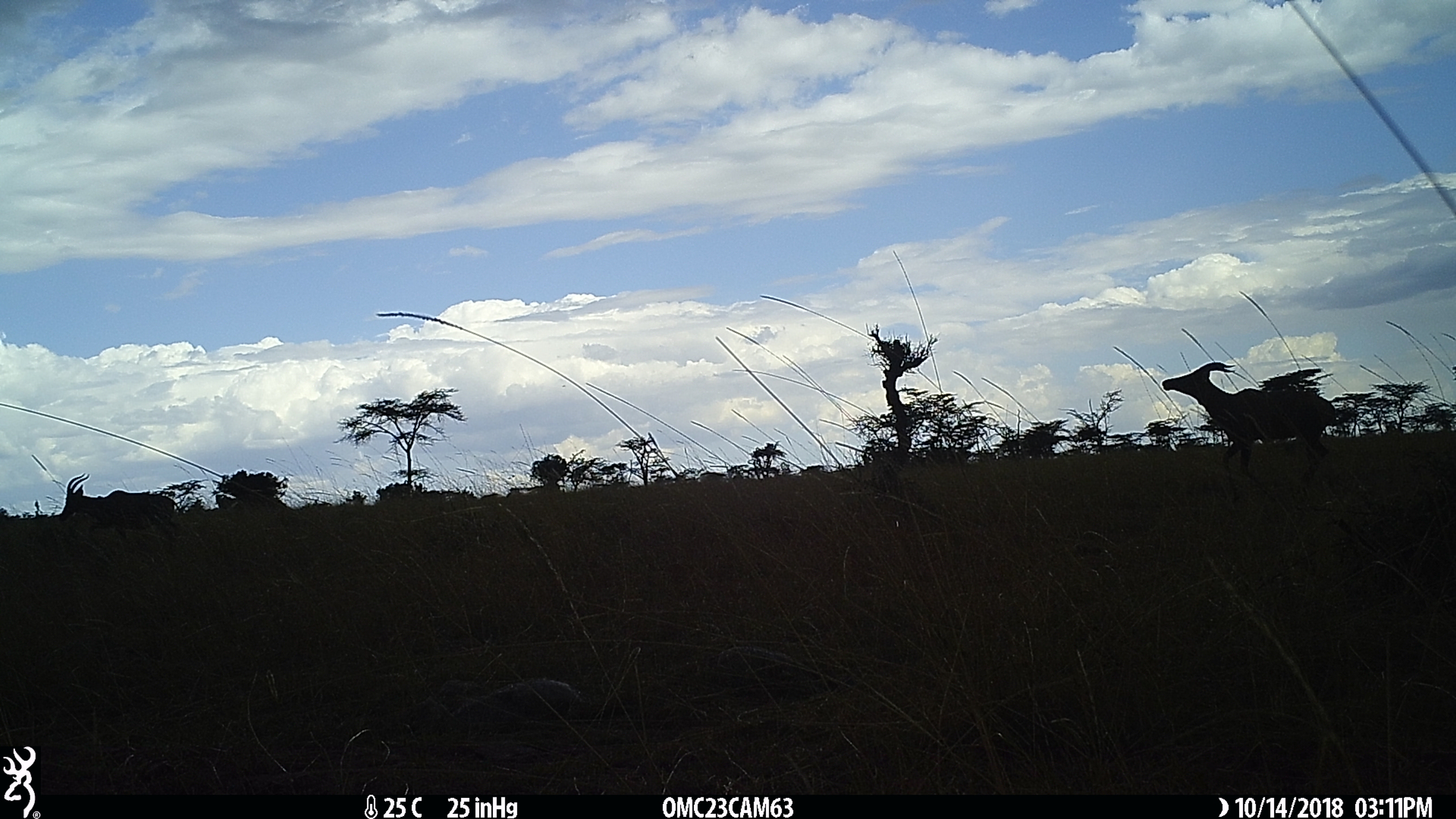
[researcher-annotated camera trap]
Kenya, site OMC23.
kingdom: Animalia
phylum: Chordata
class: Mammalia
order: Artiodactyla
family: Bovidae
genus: Damaliscus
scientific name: Damaliscus lunatus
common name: topi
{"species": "topi (Damaliscus lunatus)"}